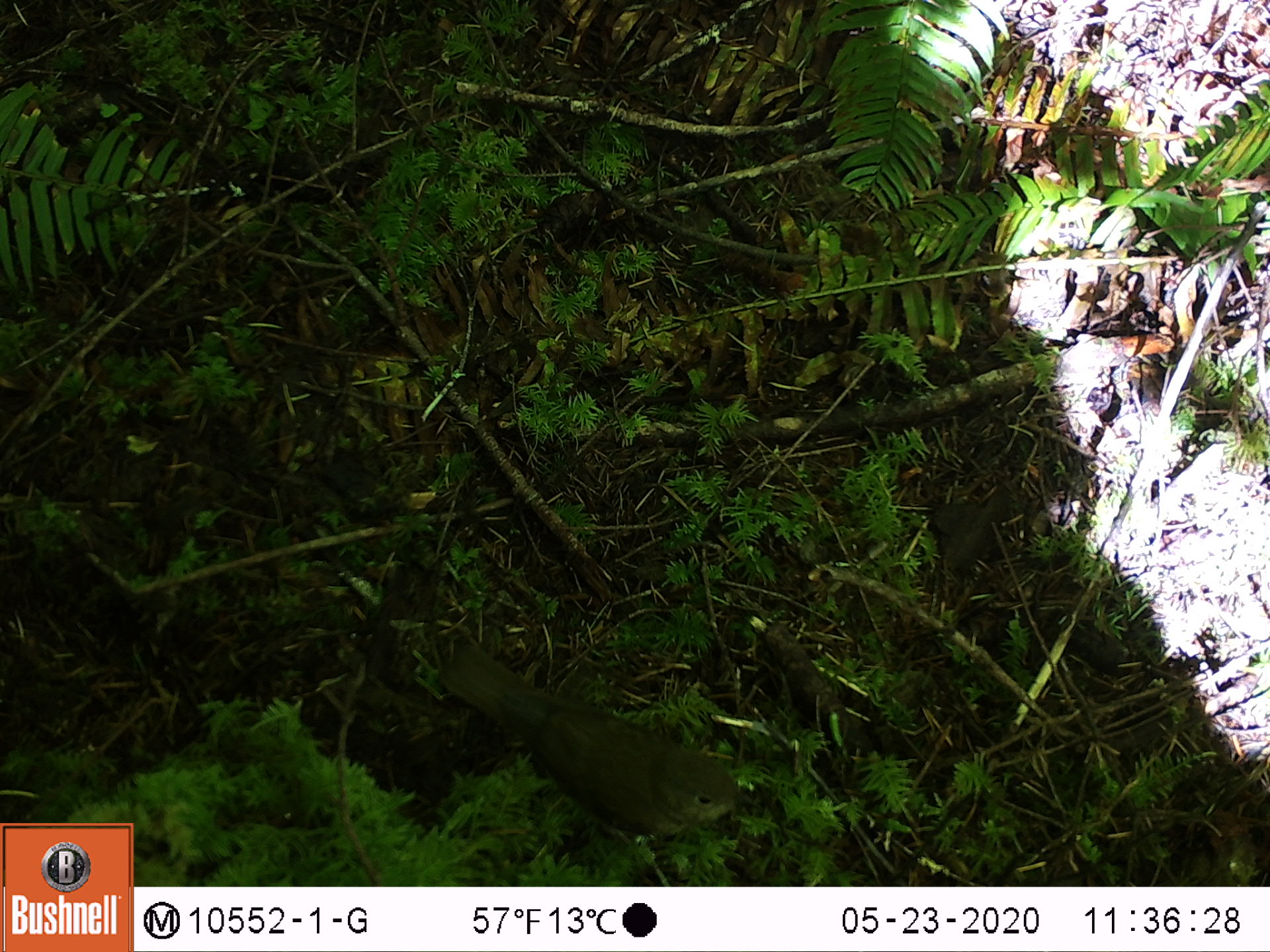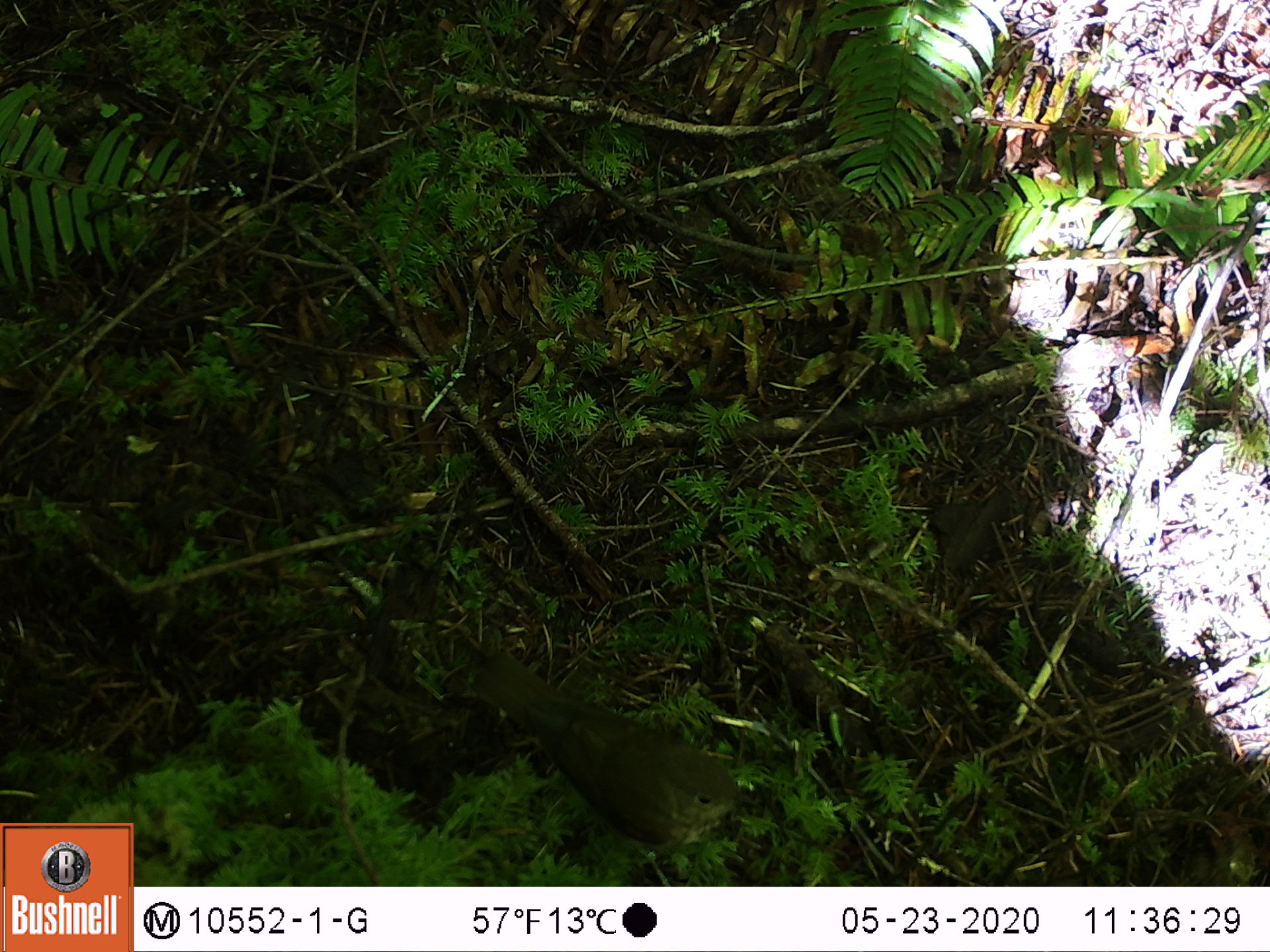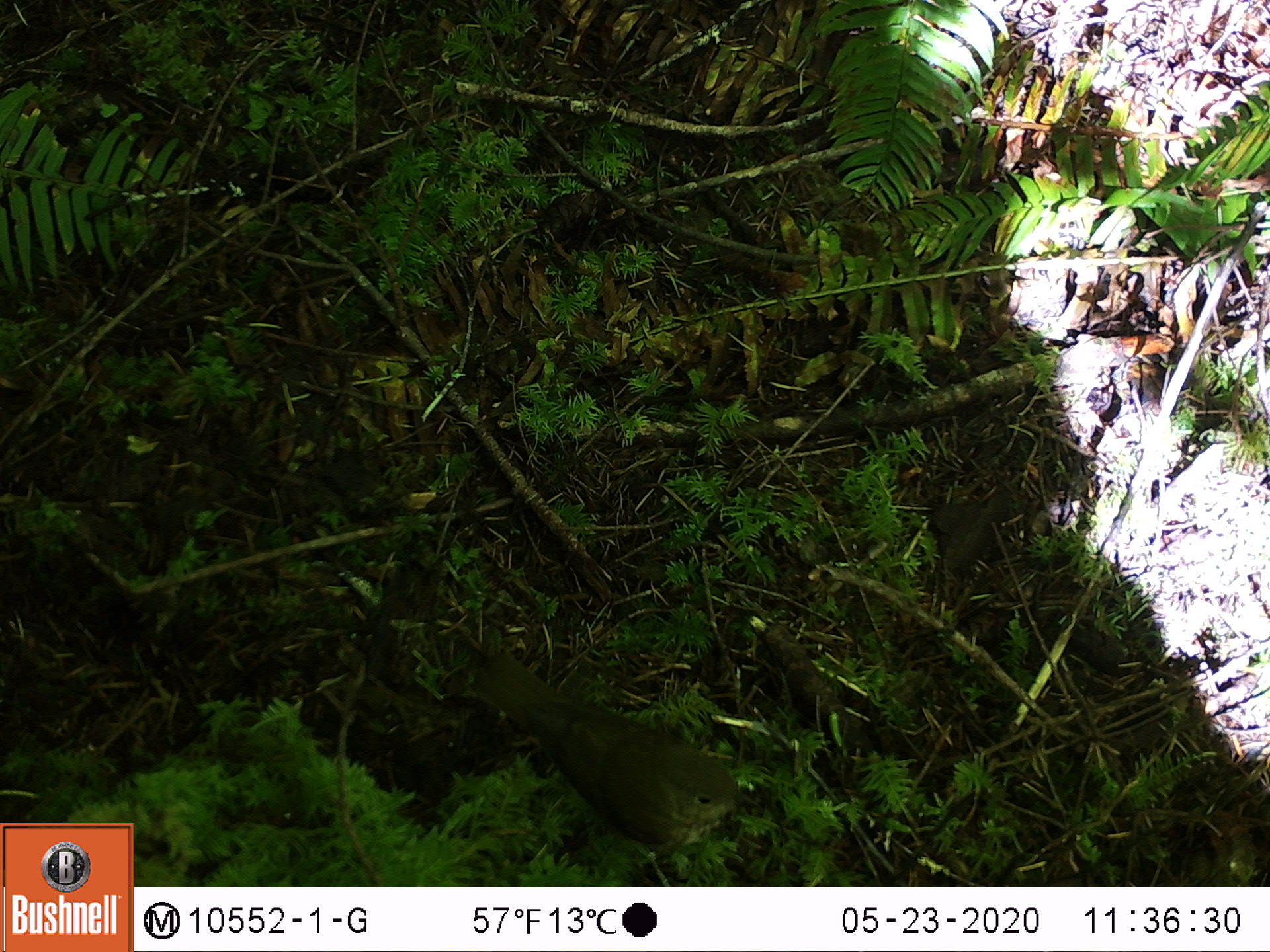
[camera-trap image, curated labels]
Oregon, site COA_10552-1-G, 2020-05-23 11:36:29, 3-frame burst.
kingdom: Animalia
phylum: Chordata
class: Aves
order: Passeriformes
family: Turdidae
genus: Catharus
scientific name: Catharus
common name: brown thrushes and nightingale-thrushes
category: catharus species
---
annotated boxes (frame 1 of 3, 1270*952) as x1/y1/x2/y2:
catharus species: 425/622/751/836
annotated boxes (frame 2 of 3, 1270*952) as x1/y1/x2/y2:
catharus species: 453/633/746/857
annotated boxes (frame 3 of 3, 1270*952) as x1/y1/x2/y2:
catharus species: 466/630/763/853